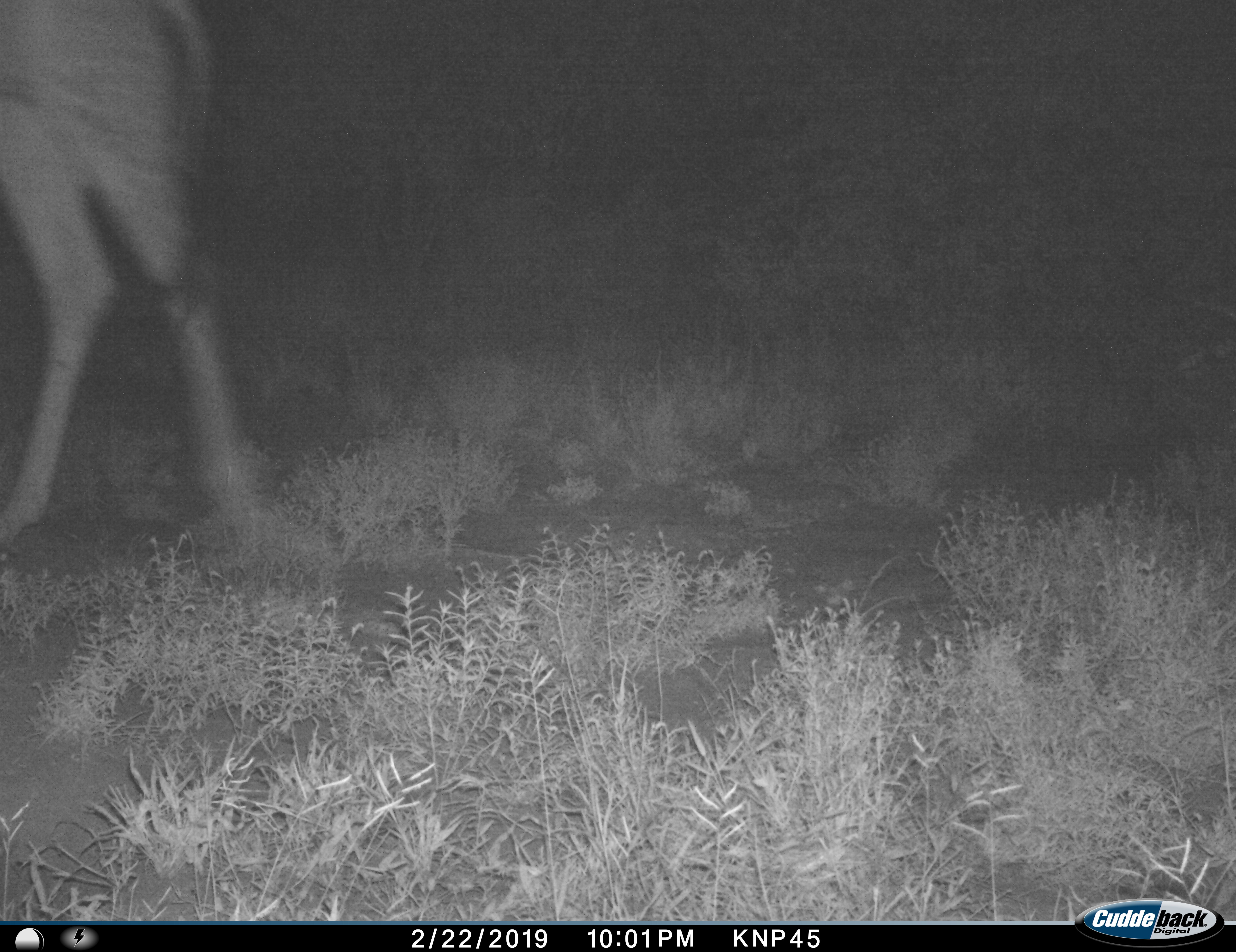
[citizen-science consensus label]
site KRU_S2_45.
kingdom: Animalia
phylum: Chordata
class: Mammalia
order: Artiodactyla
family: Giraffidae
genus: Giraffa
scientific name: Giraffa camelopardalis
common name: giraffe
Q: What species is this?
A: Giraffe (Giraffa camelopardalis).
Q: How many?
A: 1.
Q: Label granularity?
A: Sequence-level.